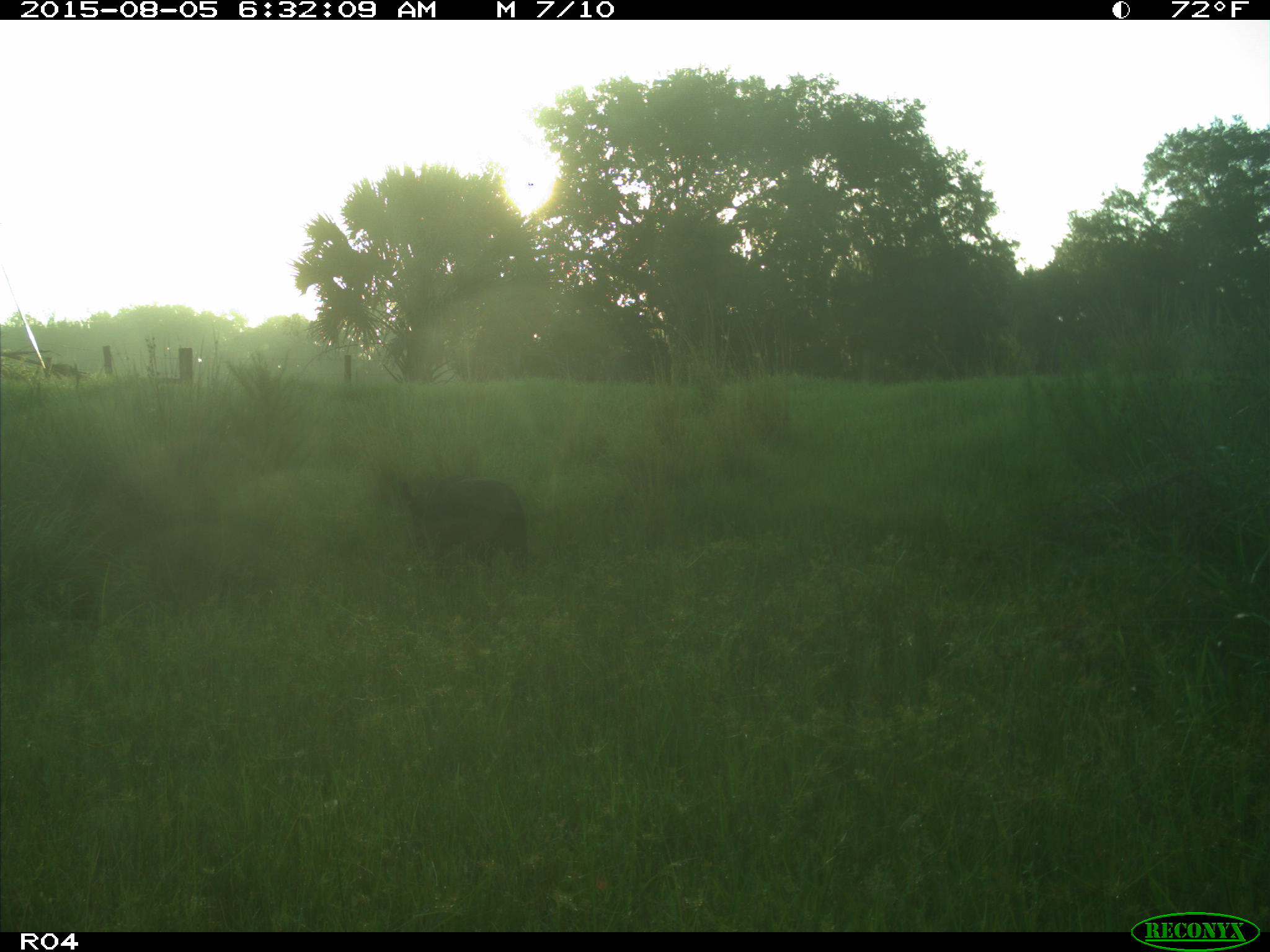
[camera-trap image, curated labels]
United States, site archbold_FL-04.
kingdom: Animalia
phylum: Chordata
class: Mammalia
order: Artiodactyla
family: Suidae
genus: Sus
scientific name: Sus scrofa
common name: wild boar